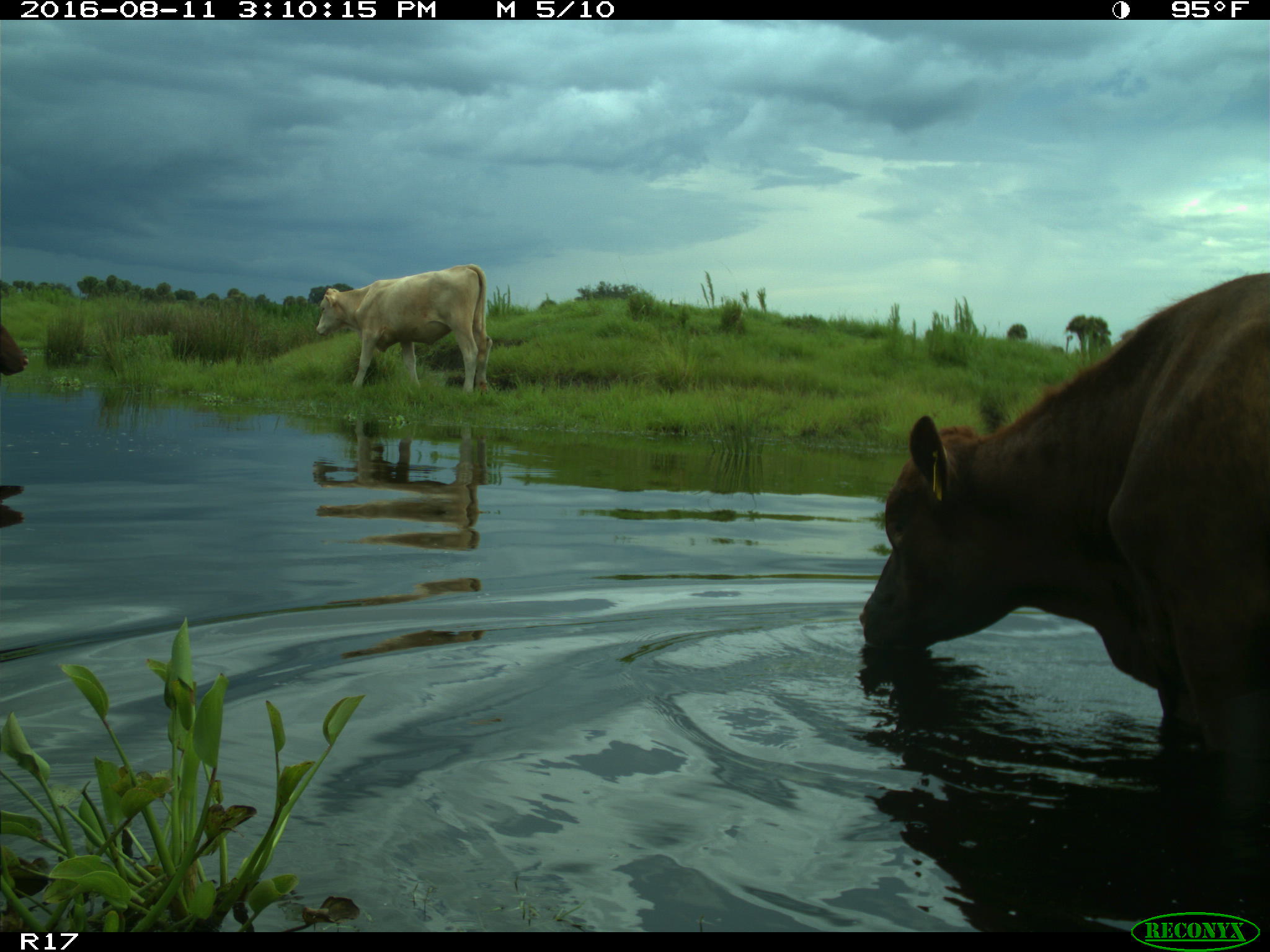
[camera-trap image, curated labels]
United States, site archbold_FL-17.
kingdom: Animalia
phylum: Chordata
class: Mammalia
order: Artiodactyla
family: Bovidae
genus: Bos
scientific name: Bos taurus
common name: domestic cow